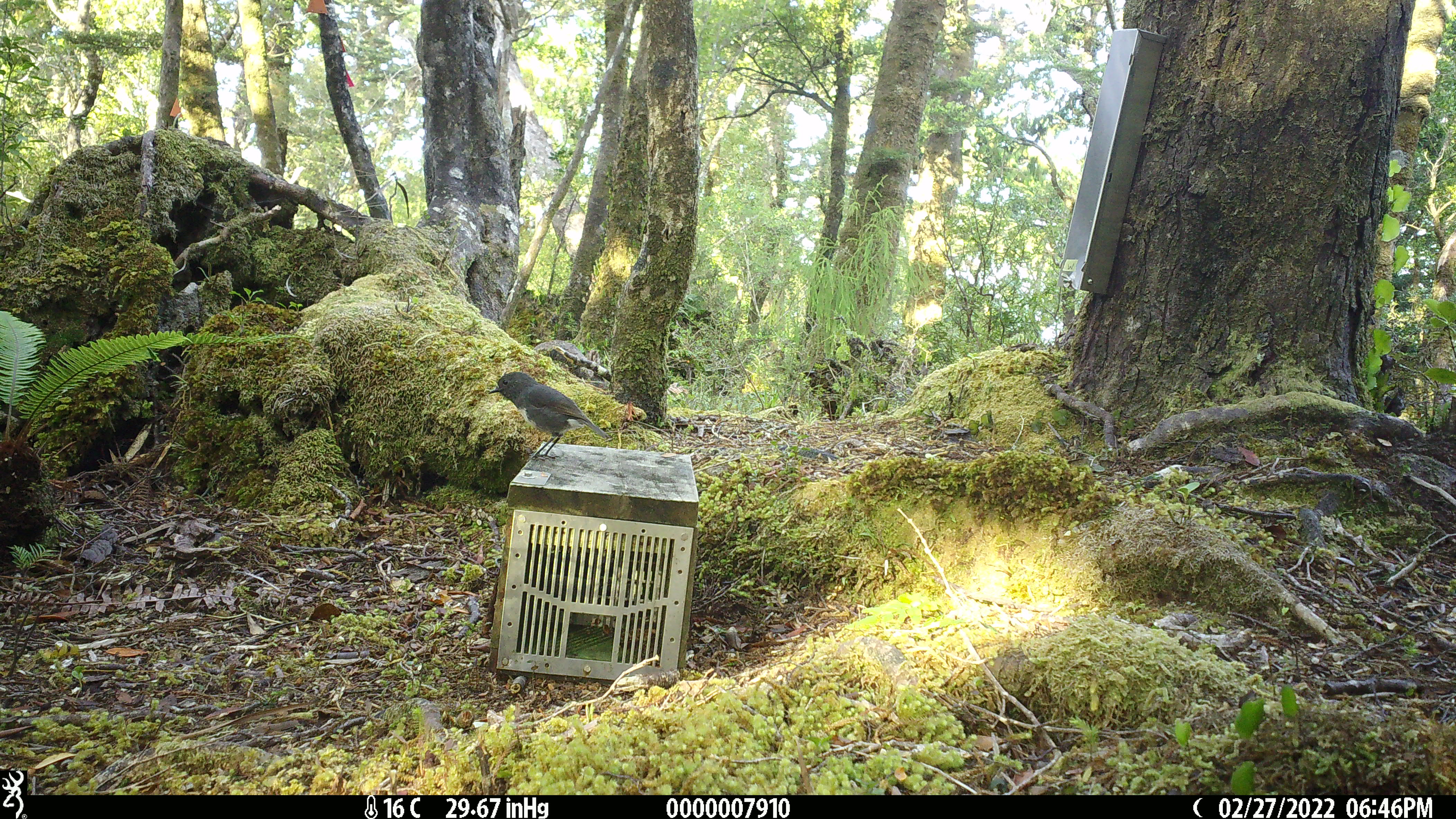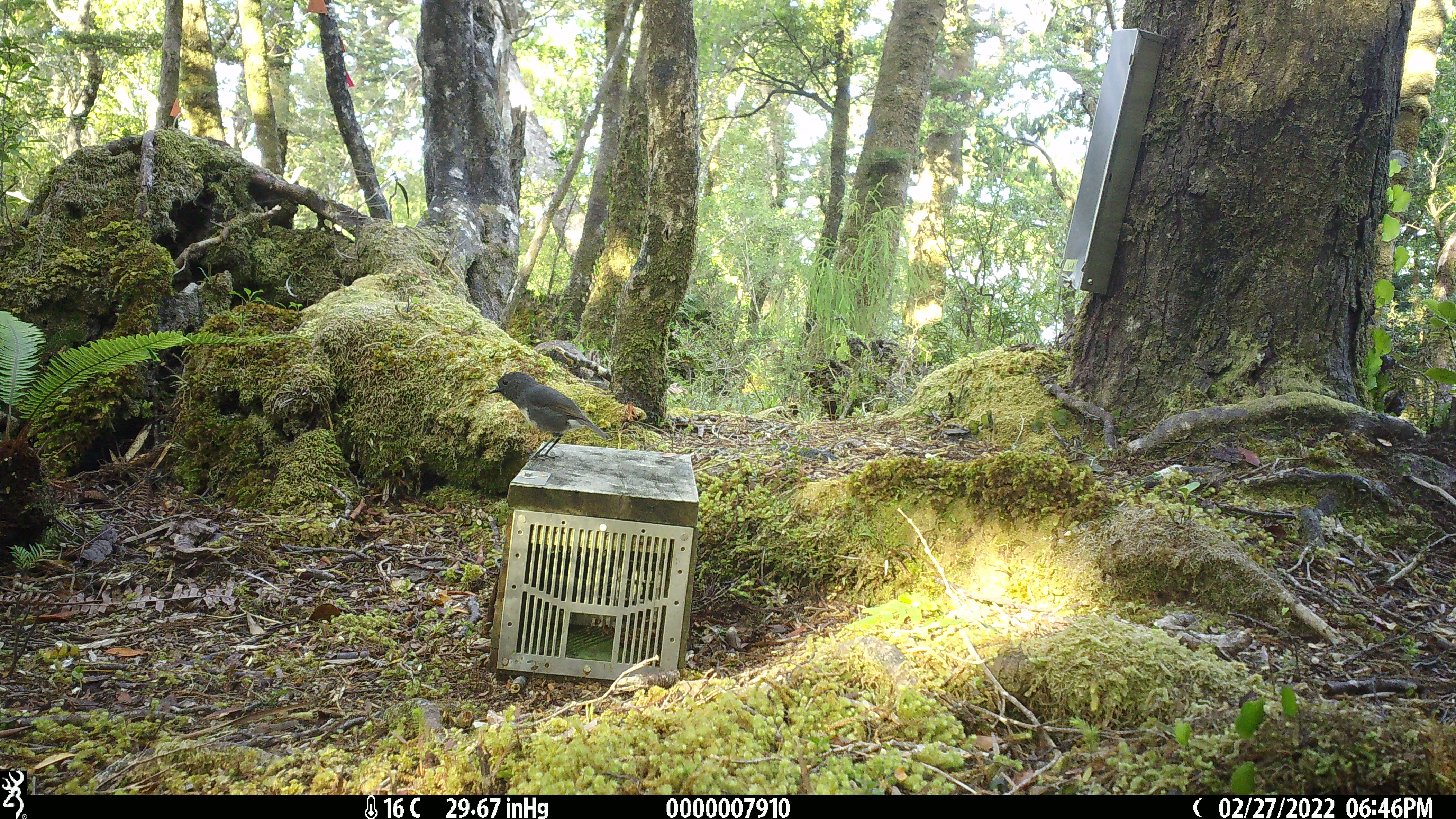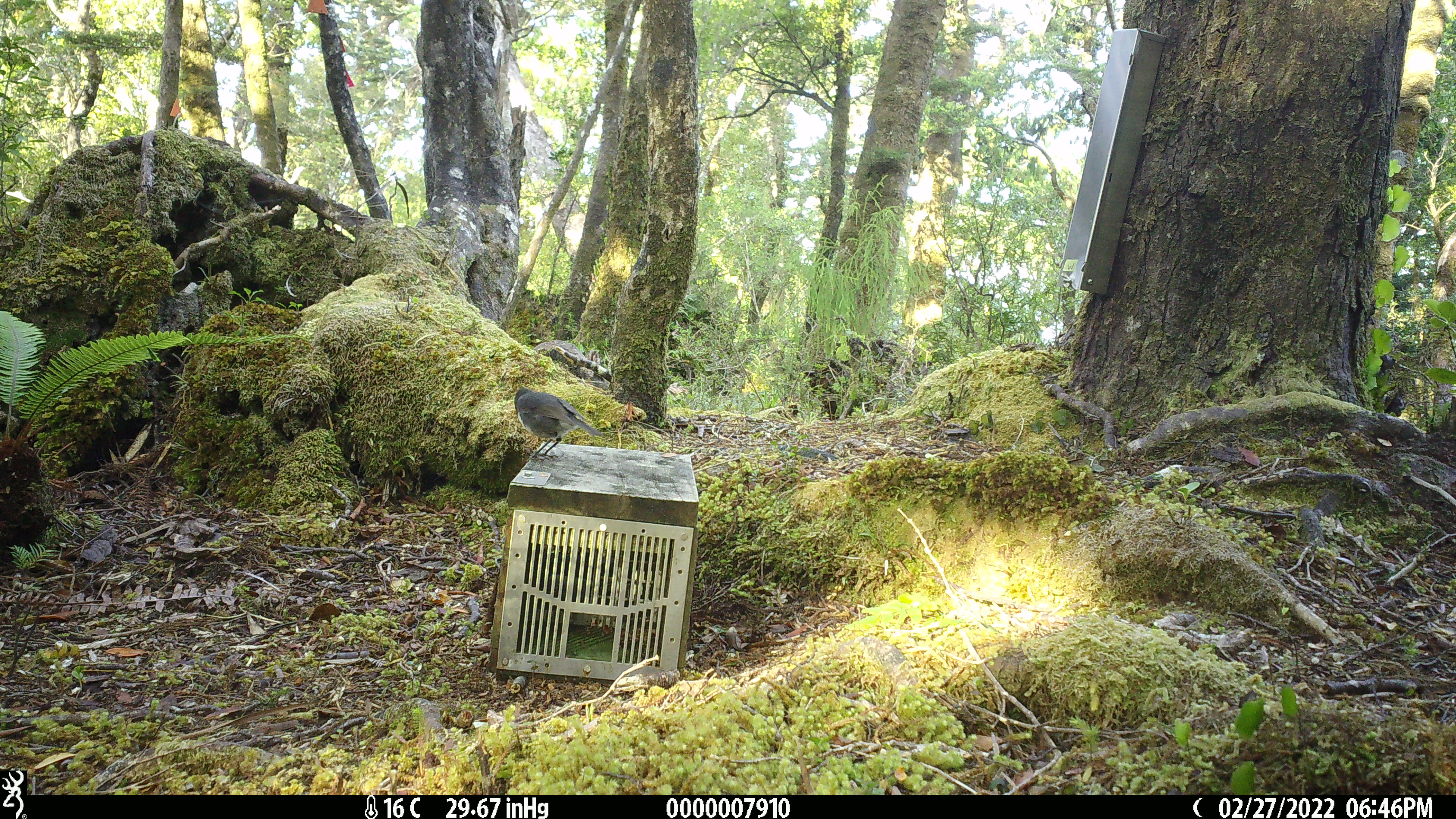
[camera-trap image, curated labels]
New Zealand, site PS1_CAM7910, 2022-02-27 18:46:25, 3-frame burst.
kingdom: Animalia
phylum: Chordata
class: Aves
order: Passeriformes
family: Petroicidae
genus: Petroica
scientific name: Petroica australis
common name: new zealand robin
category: robin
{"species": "robin (new zealand robin) (Petroica australis)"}